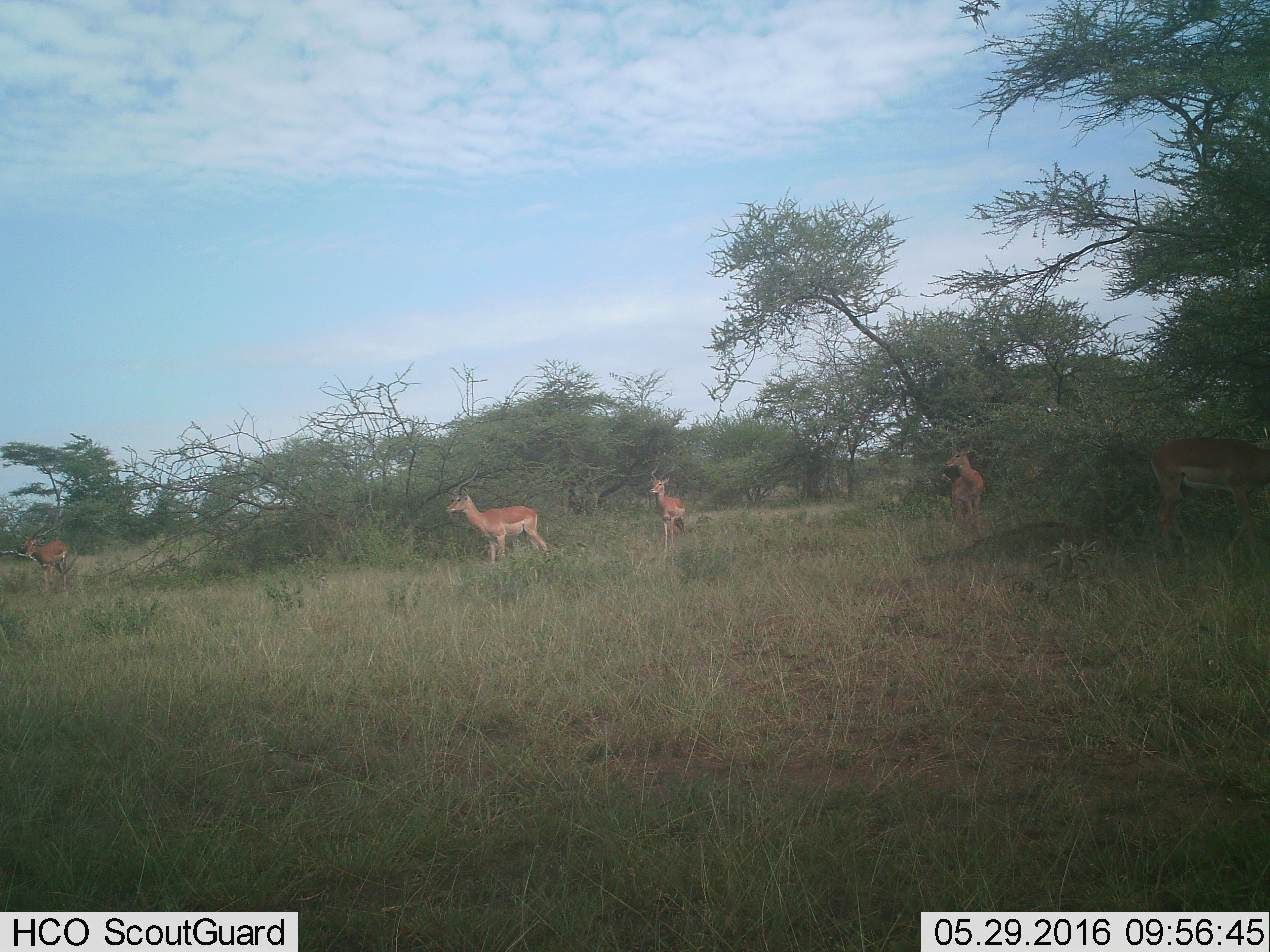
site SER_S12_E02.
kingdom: Animalia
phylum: Chordata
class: Mammalia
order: Artiodactyla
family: Bovidae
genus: Aepyceros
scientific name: Aepyceros melampus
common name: impala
Impala (Aepyceros melampus), count 4. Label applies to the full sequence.